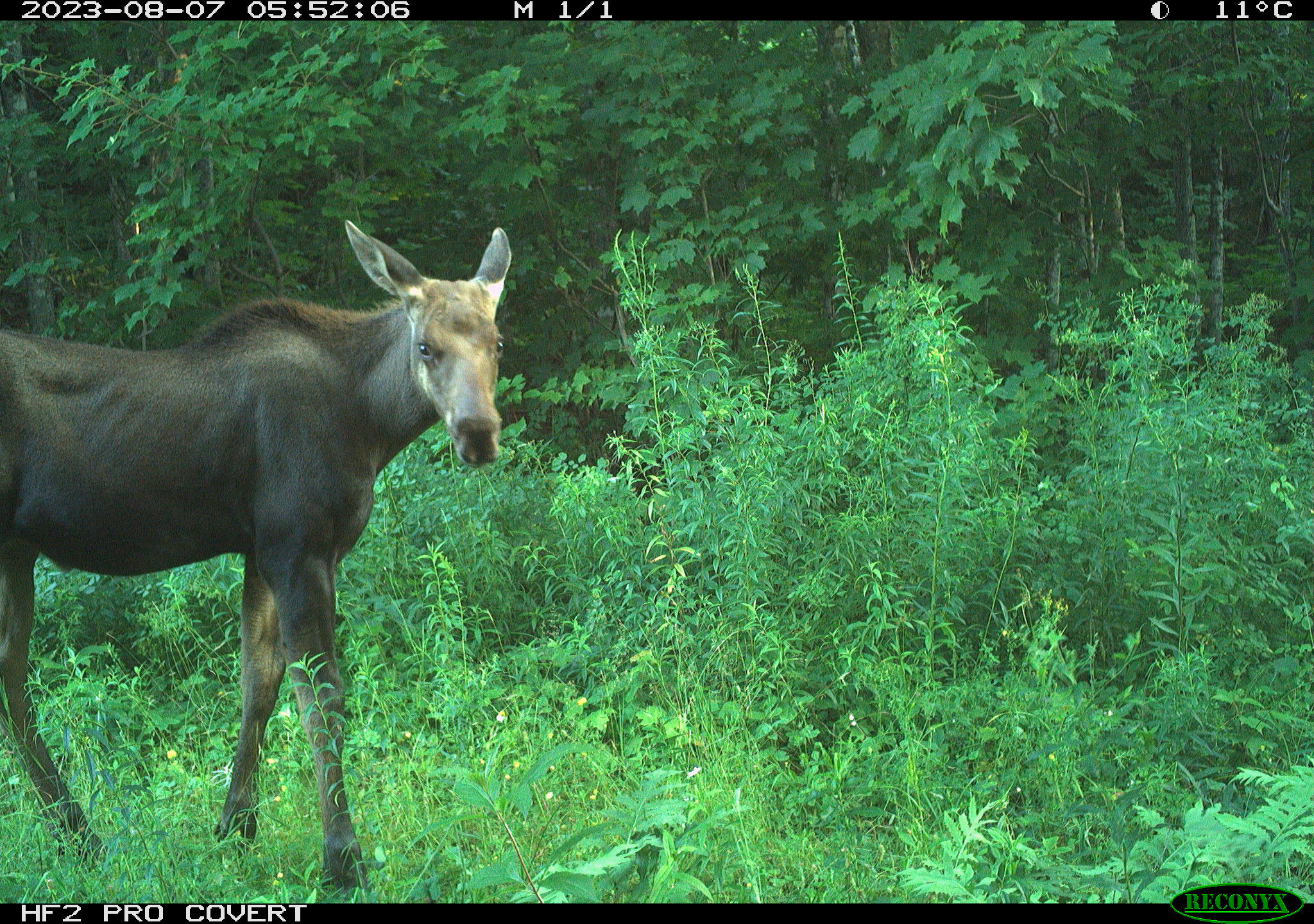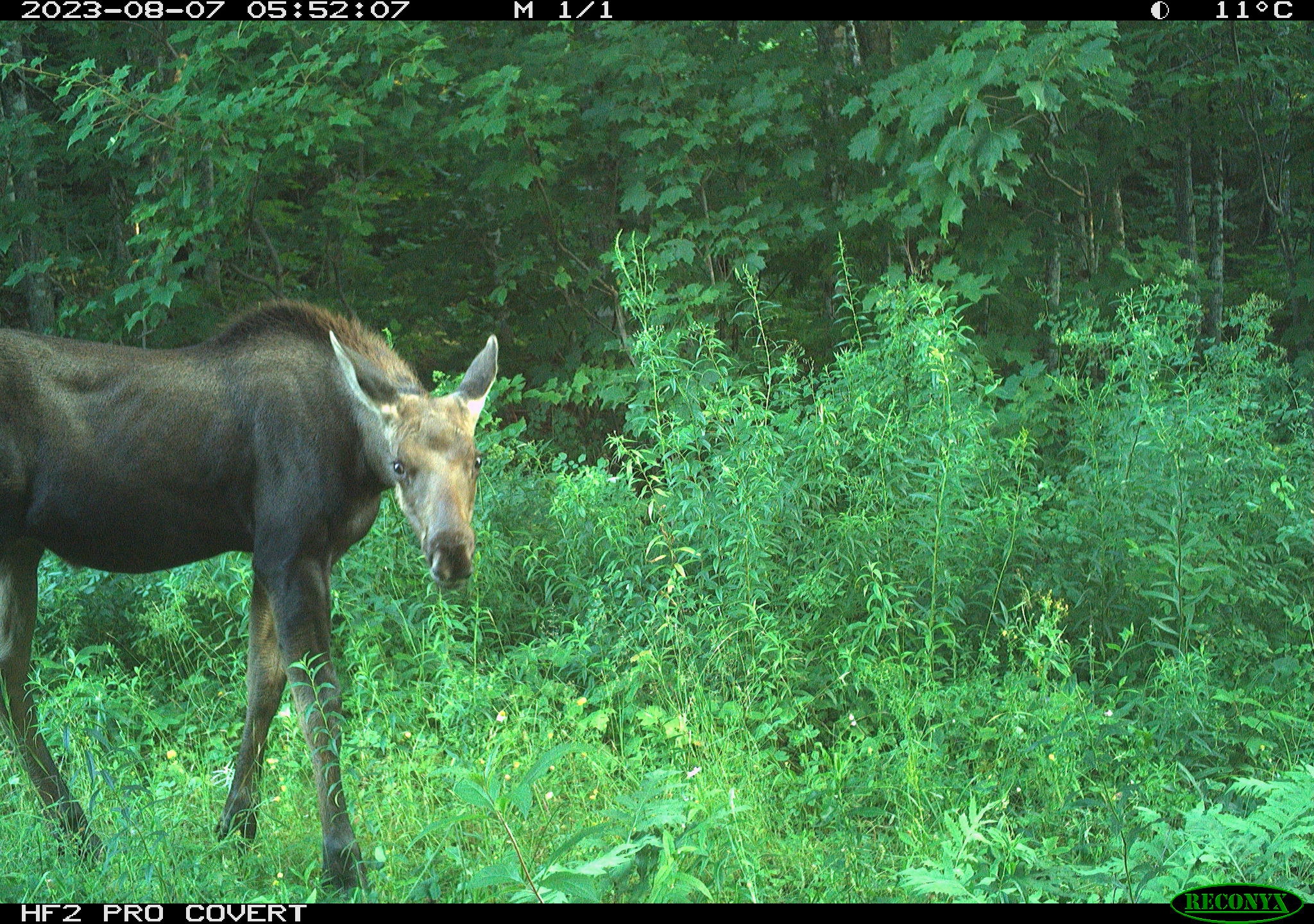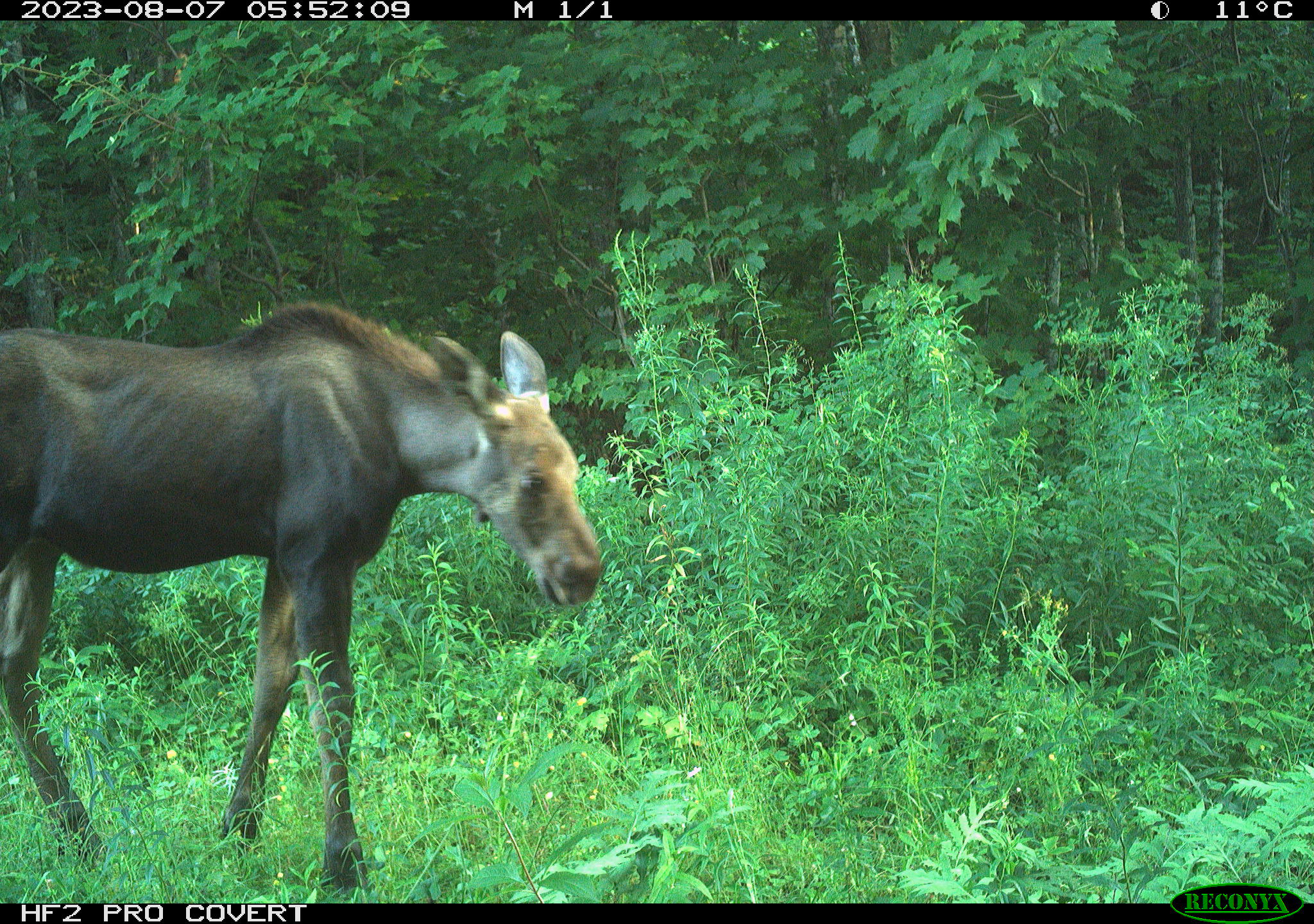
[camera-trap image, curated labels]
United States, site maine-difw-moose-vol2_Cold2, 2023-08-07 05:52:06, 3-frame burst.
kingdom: Animalia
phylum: Chordata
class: Mammalia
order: Artiodactyla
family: Cervidae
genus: Alces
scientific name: Alces alces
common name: moose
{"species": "moose (Alces alces)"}